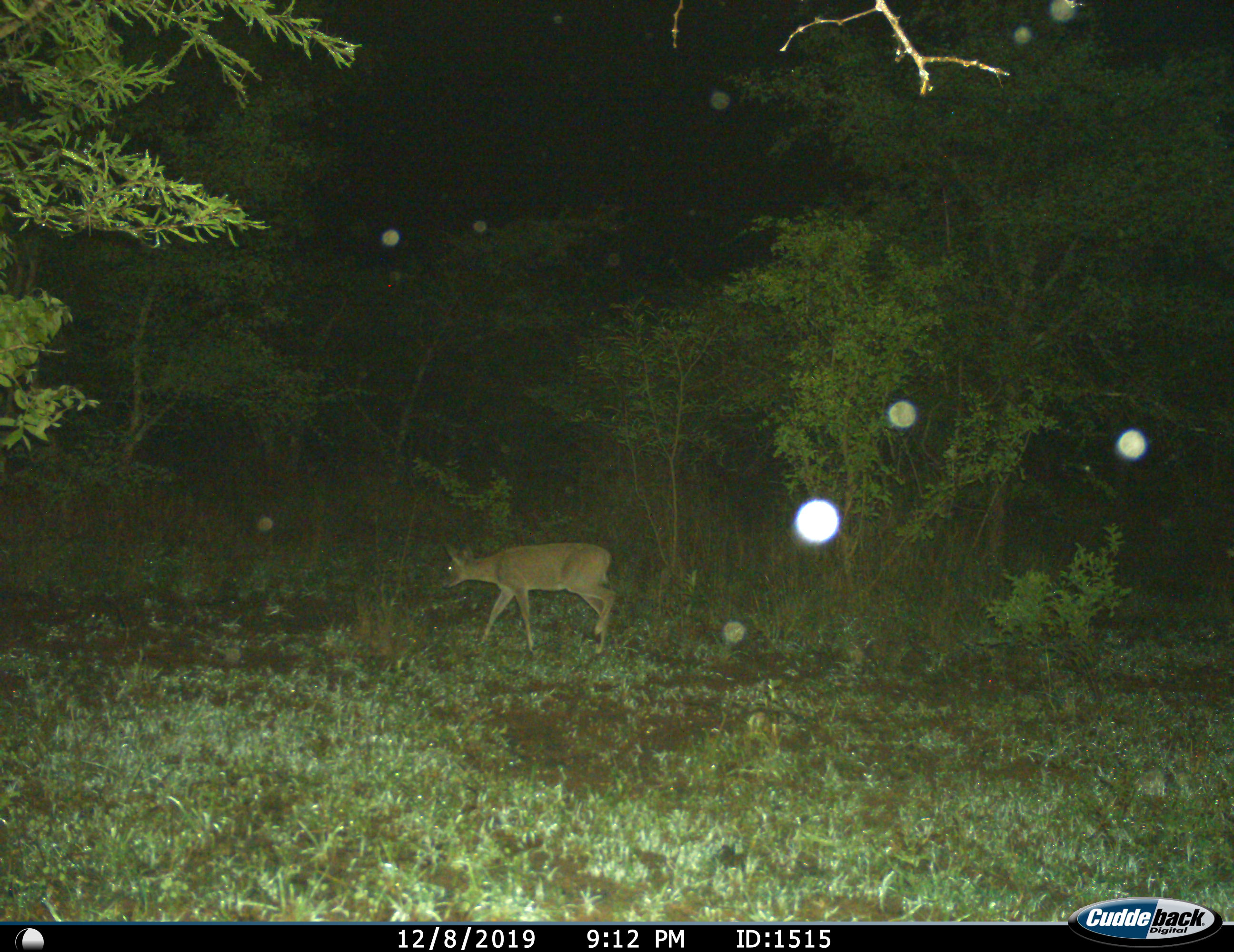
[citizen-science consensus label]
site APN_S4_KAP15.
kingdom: Animalia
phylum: Chordata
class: Mammalia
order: Artiodactyla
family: Bovidae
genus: Sylvicapra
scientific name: Sylvicapra grimmia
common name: common duiker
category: duikercommongrey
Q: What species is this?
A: Duikercommongrey (common duiker) (Sylvicapra grimmia).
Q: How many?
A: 1.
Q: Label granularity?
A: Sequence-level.